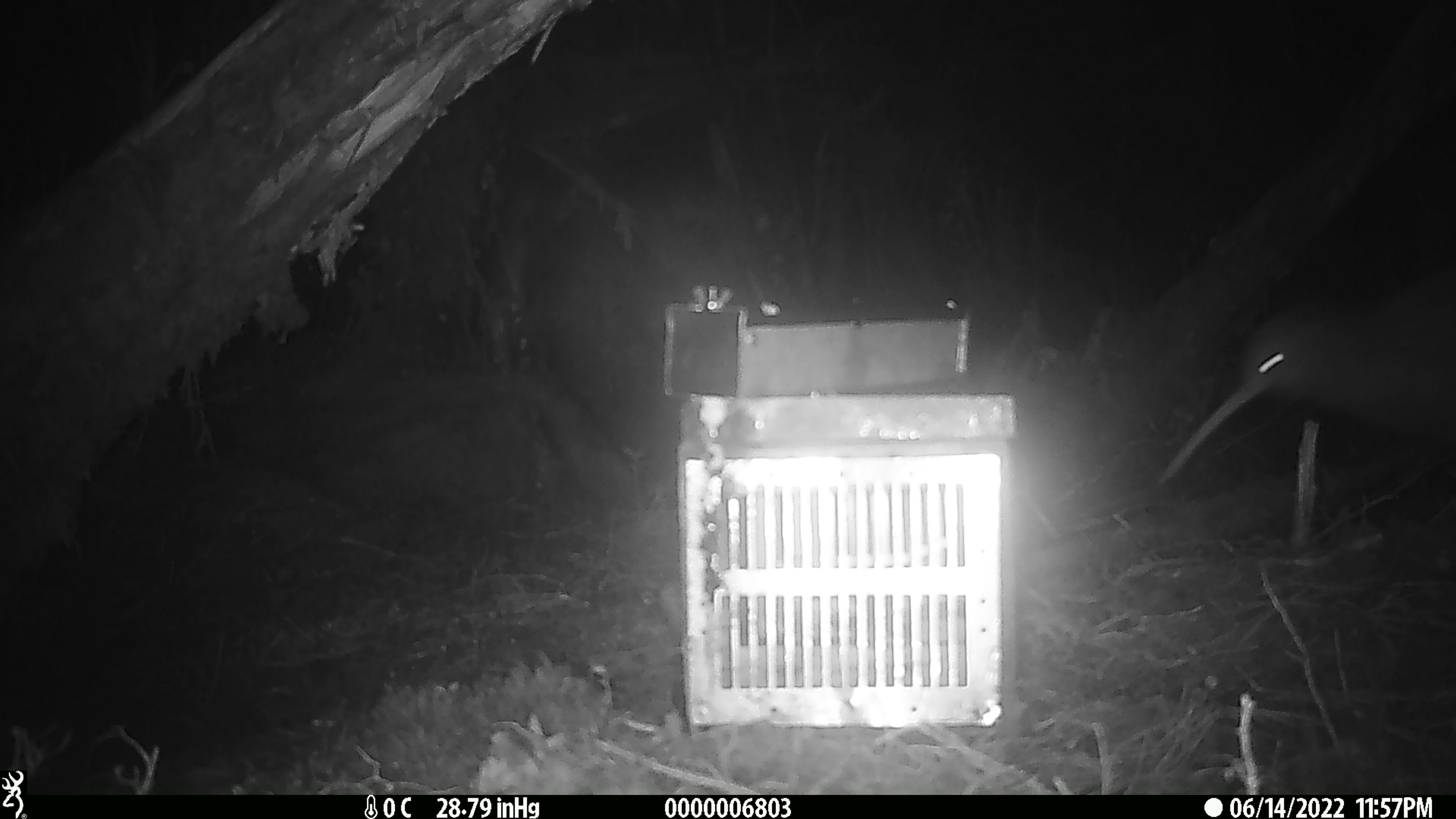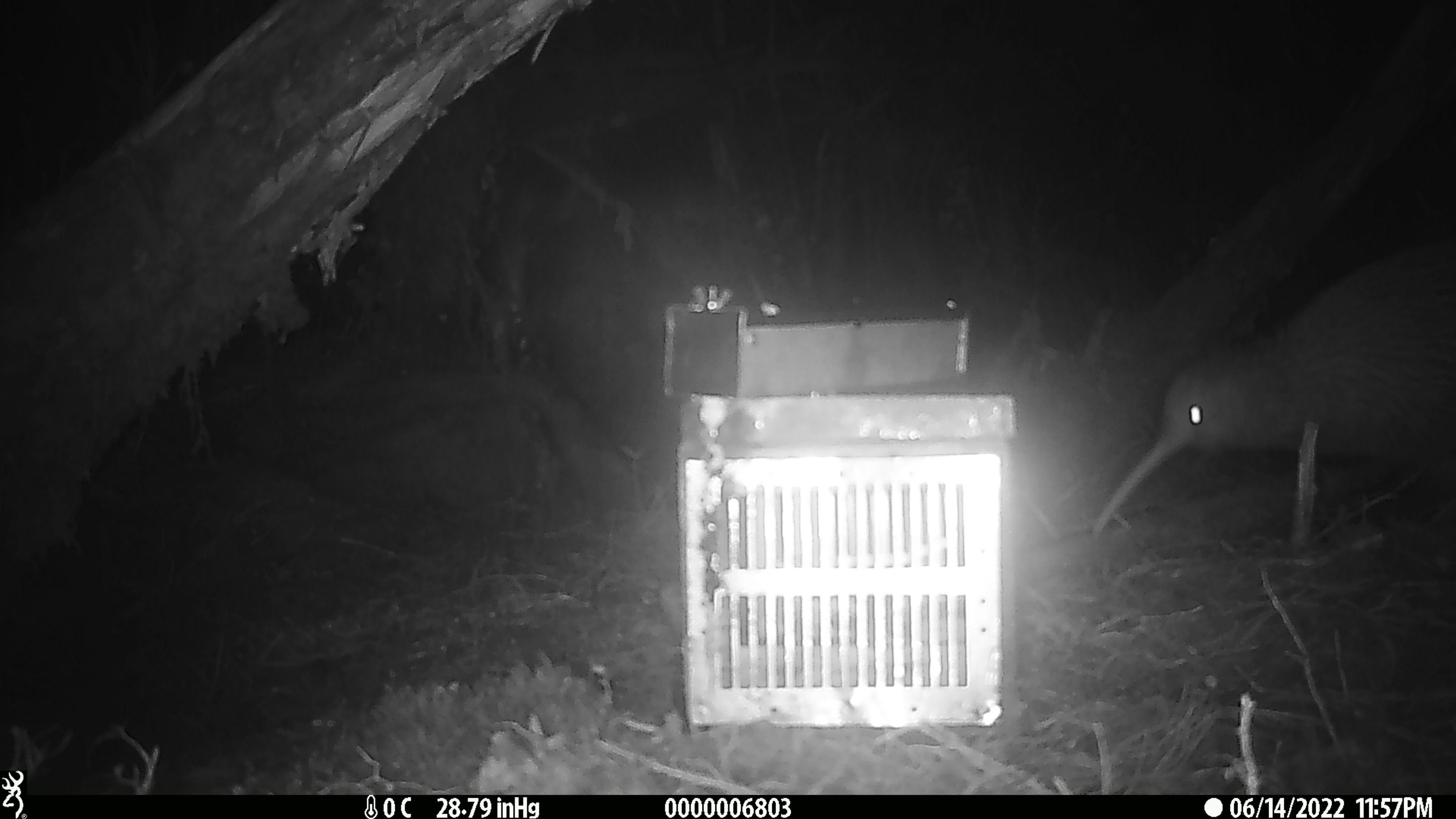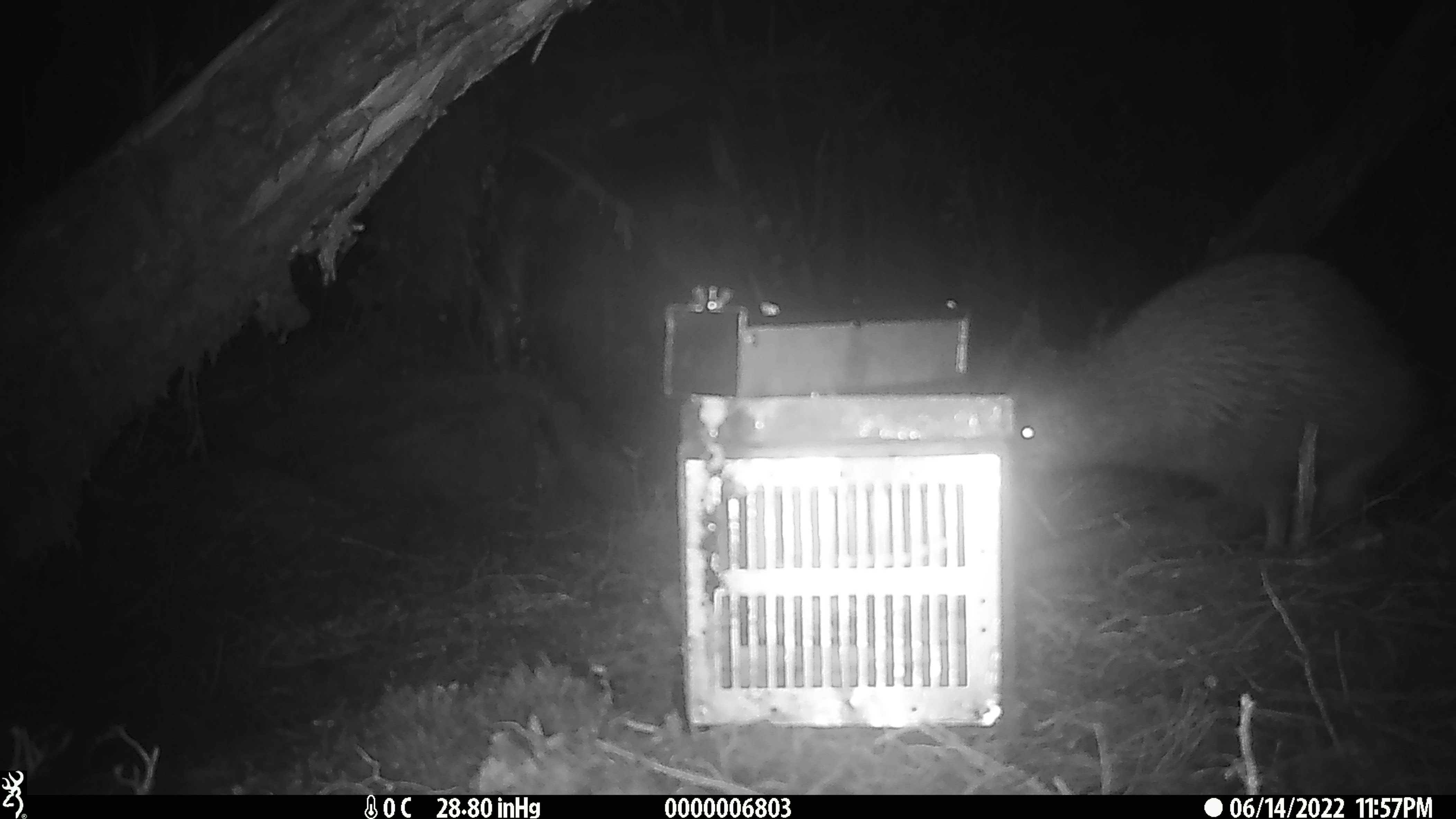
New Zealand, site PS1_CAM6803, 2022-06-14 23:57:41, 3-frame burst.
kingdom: Animalia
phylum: Chordata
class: Aves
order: Apterygiformes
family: Apterygidae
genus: Apteryx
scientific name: Apteryx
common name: kiwi